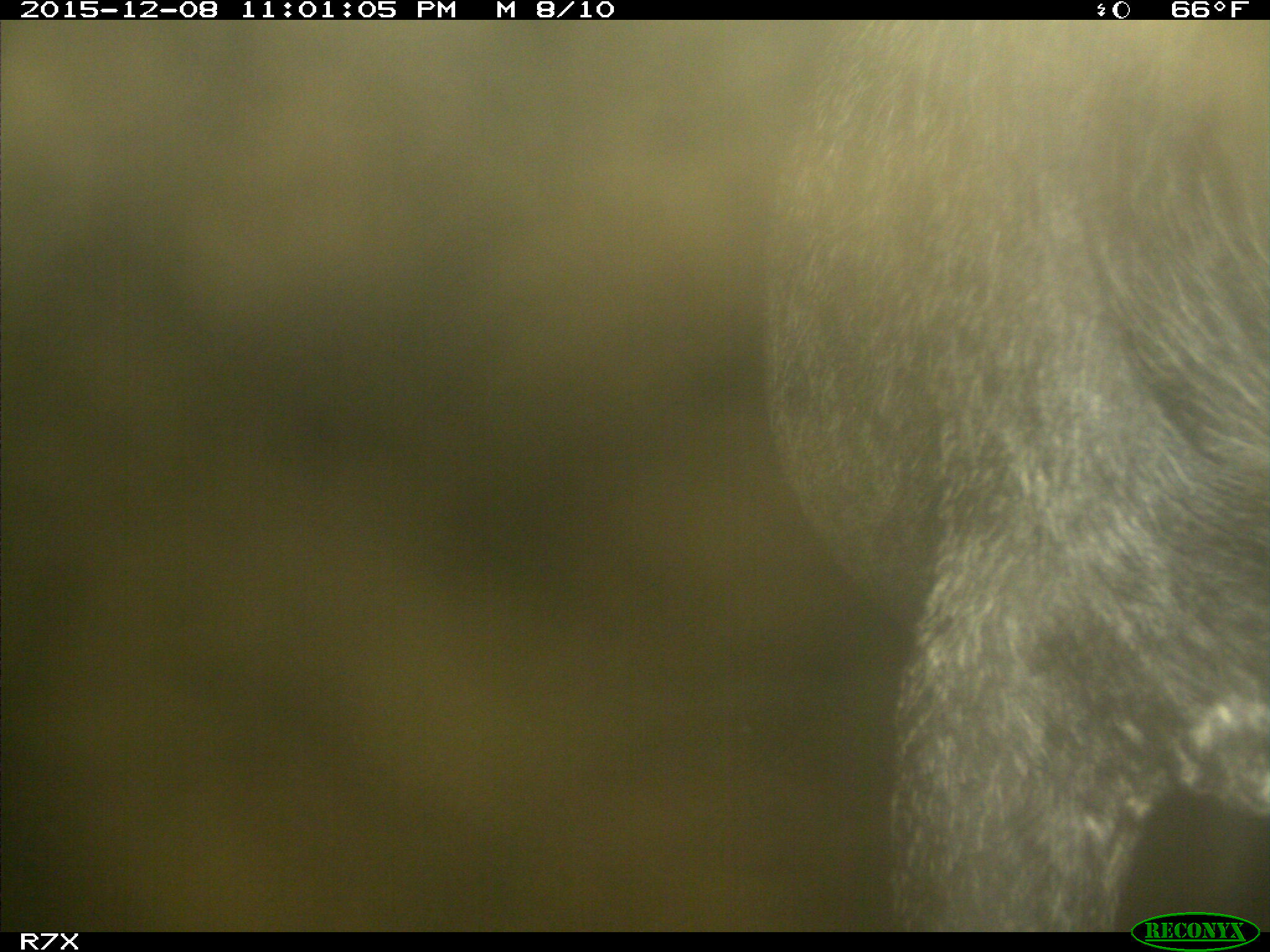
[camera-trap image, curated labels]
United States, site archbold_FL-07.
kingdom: Animalia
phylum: Chordata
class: Mammalia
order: Artiodactyla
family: Bovidae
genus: Bos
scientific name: Bos taurus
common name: domestic cow